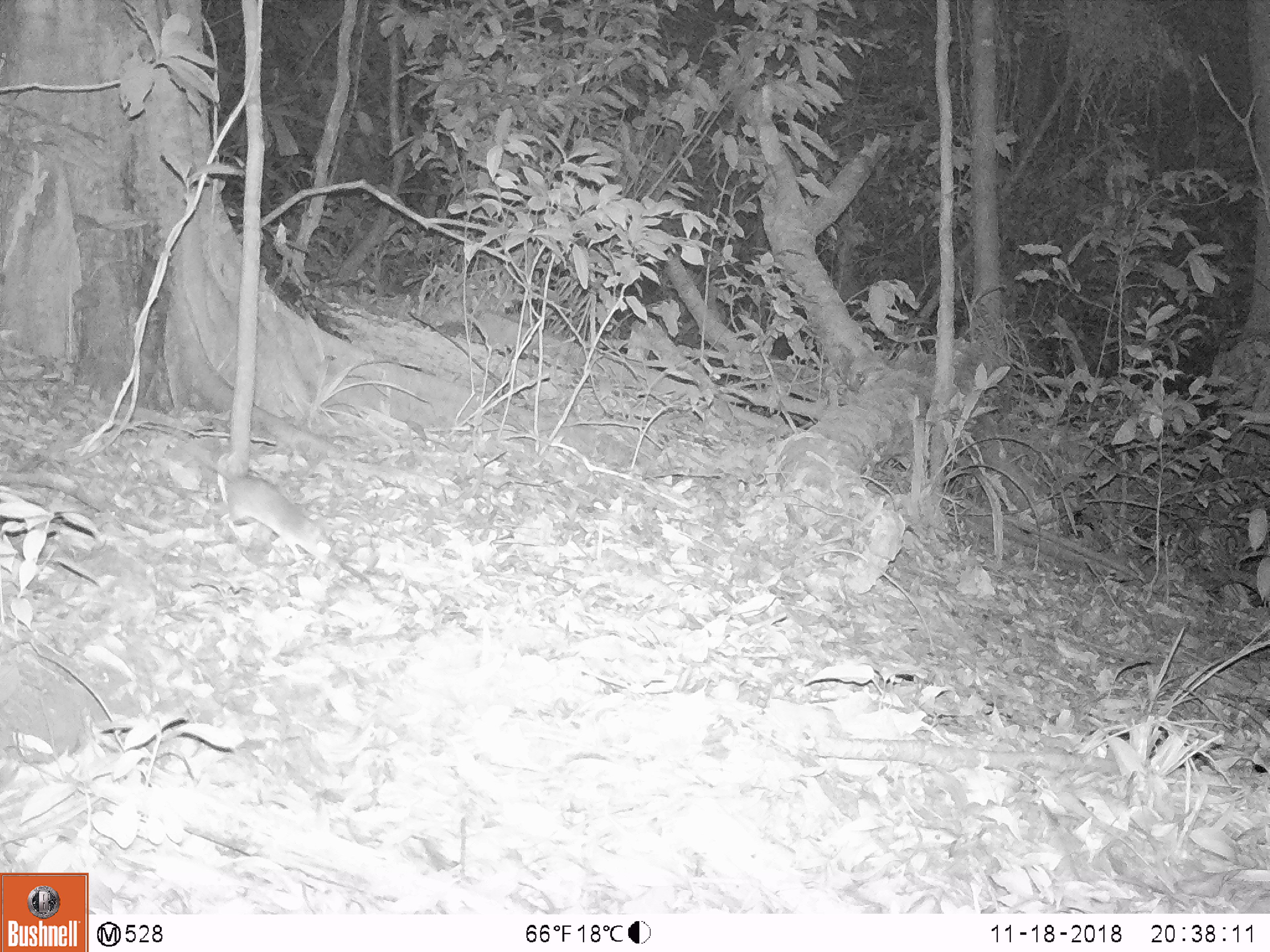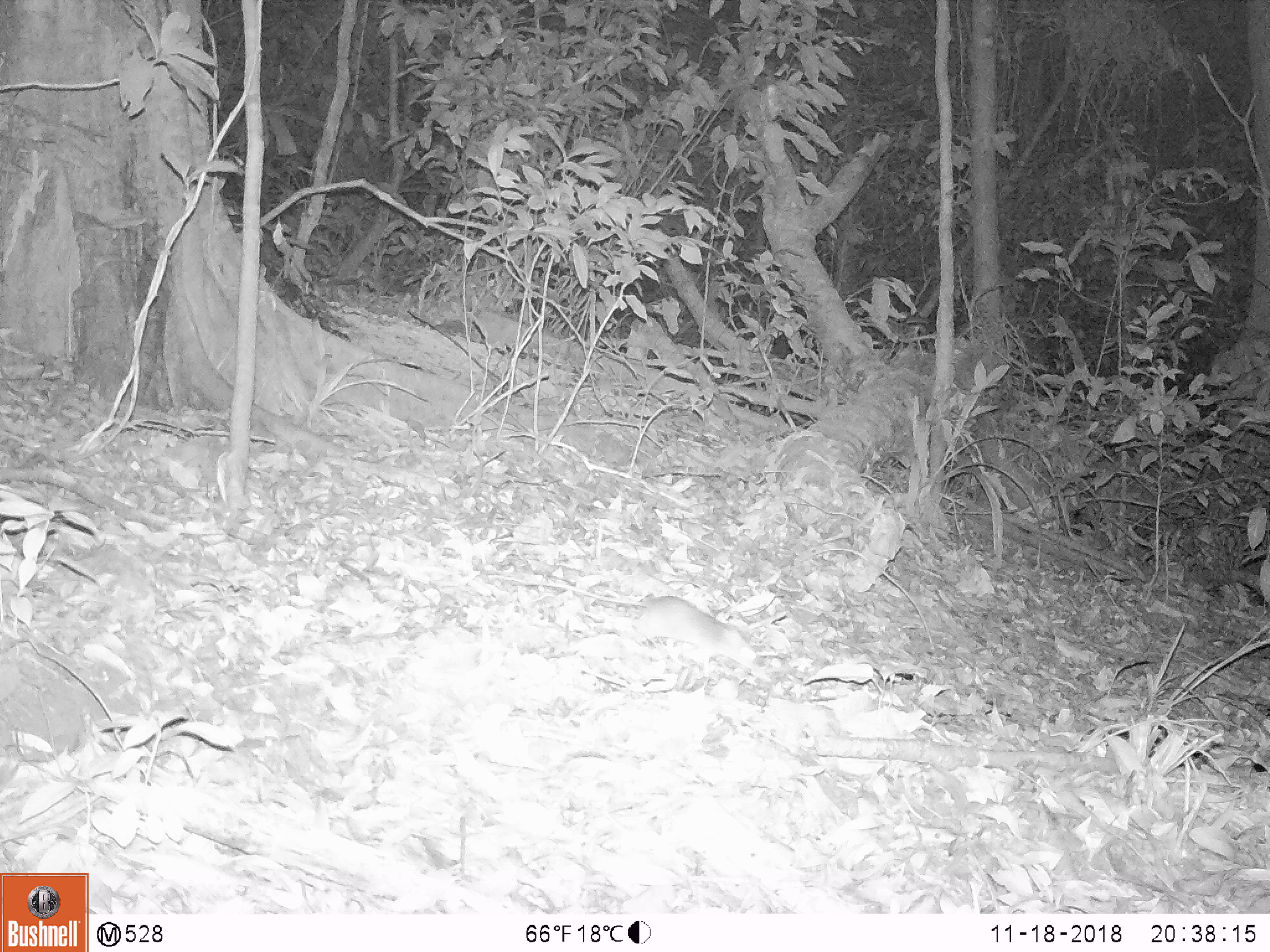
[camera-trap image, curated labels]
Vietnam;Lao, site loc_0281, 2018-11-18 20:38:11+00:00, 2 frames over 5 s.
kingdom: Animalia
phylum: Chordata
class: Mammalia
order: Rodentia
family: Muridae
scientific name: Muridae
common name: old-world mice and rats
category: unidentified murid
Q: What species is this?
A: Unidentified murid (old-world mice and rats) (Muridae).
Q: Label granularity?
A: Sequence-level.